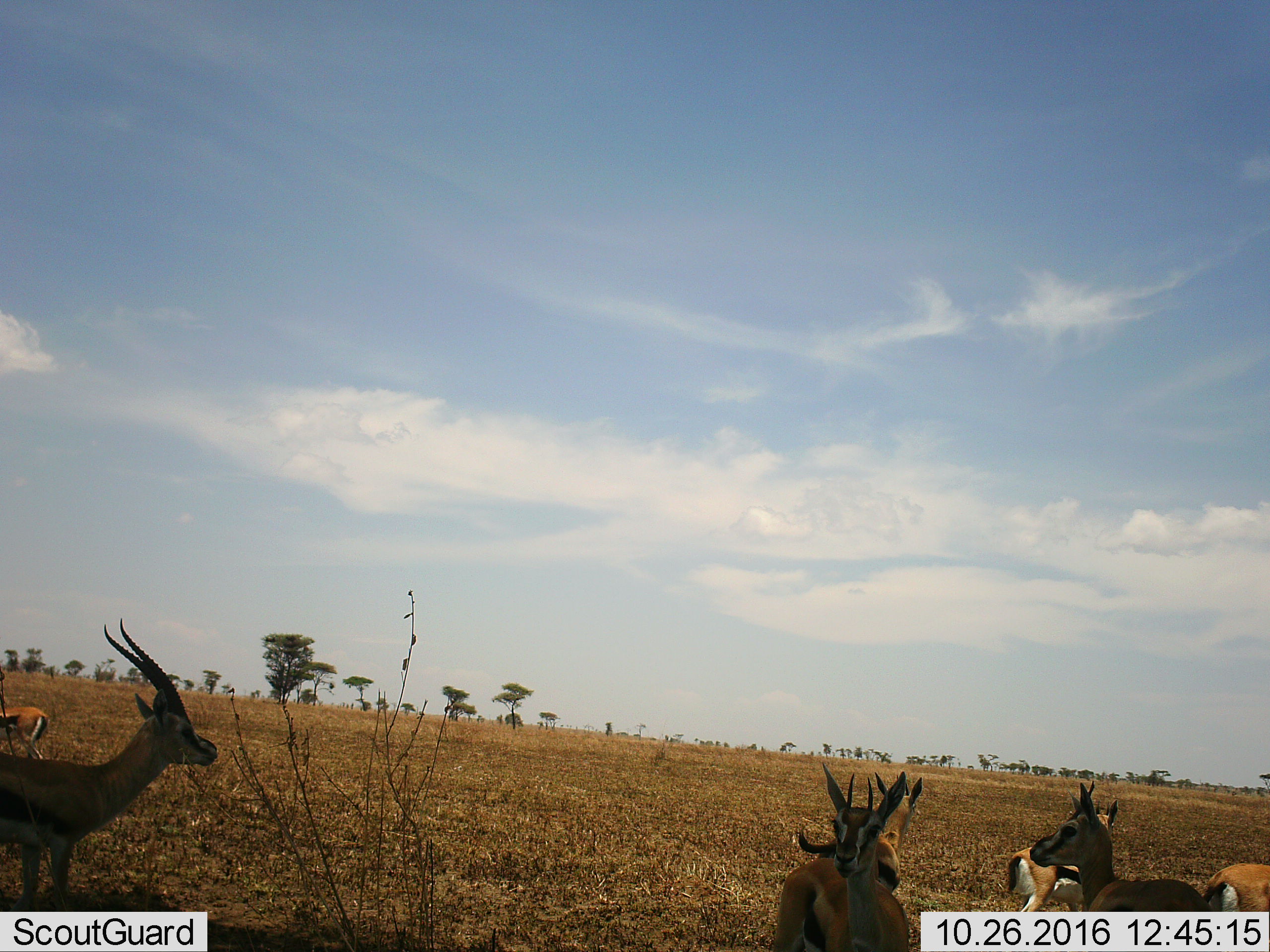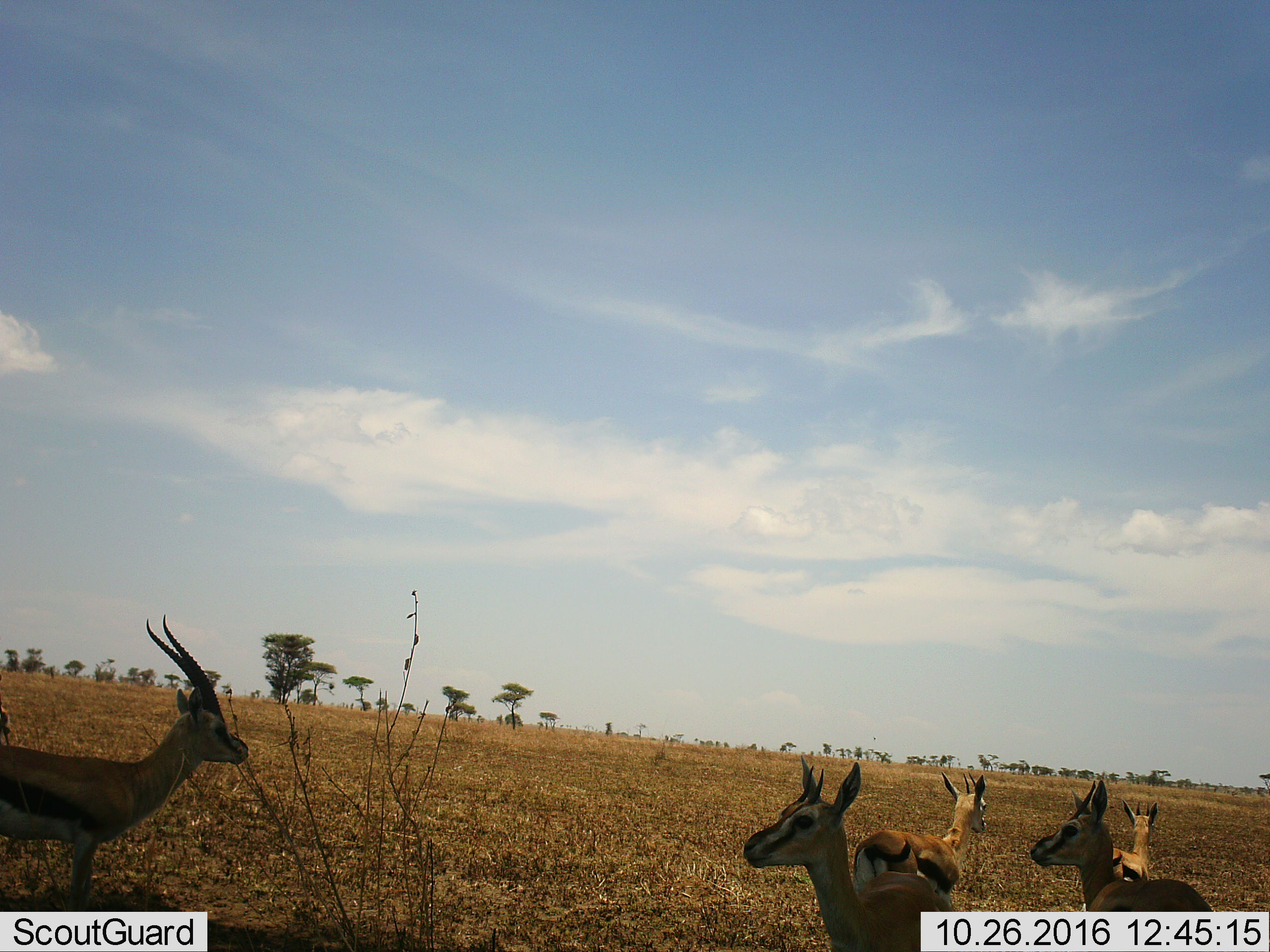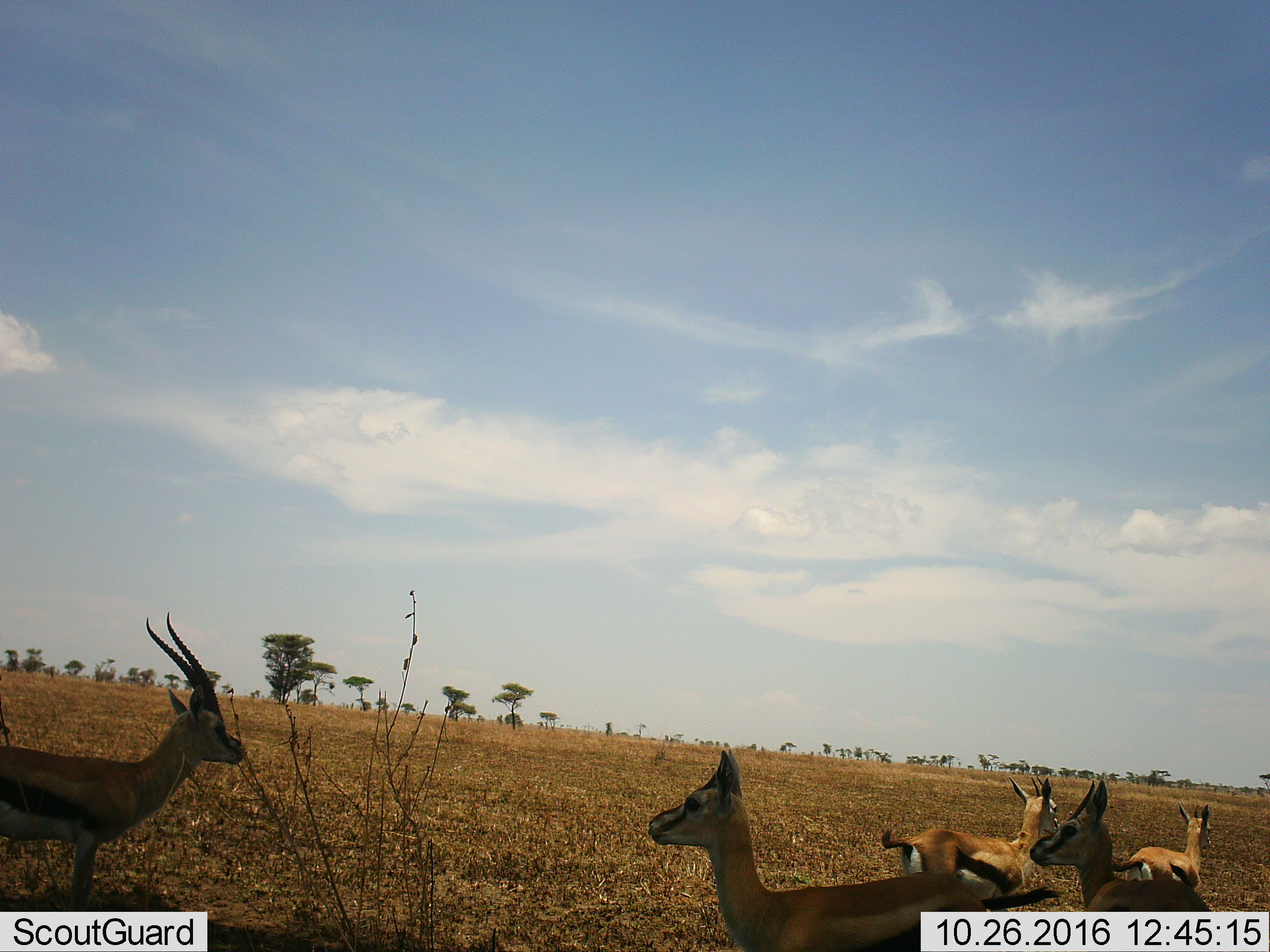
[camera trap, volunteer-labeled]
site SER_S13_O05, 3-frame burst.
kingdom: Animalia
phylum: Chordata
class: Mammalia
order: Artiodactyla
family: Bovidae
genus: Eudorcas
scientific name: Eudorcas thomsonii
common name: thomson's gazelle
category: gazellethomsons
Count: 7.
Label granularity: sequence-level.